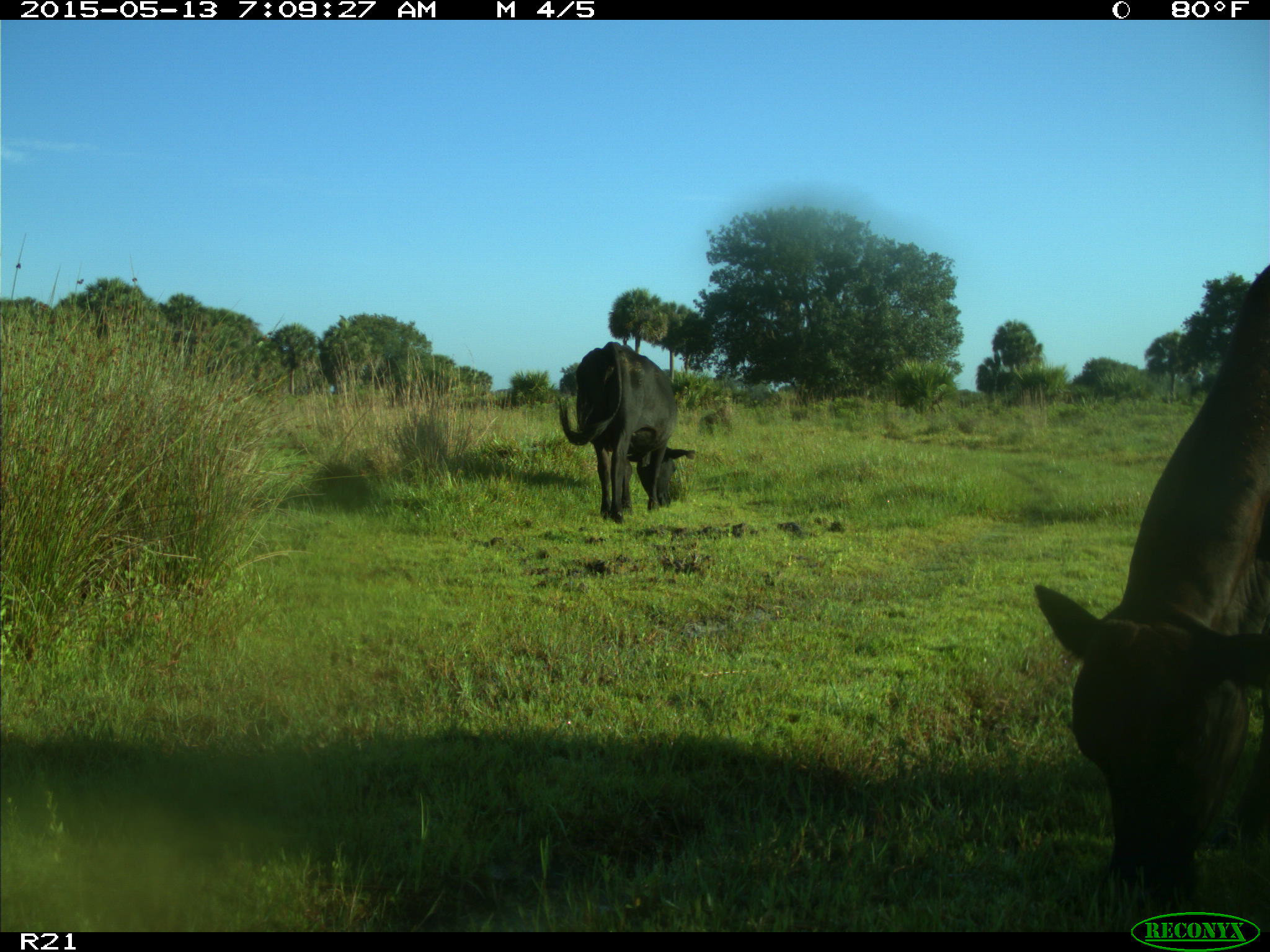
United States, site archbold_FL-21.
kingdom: Animalia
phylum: Chordata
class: Mammalia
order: Artiodactyla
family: Bovidae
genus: Bos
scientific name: Bos taurus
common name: domestic cow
Bos taurus (domestic cow).